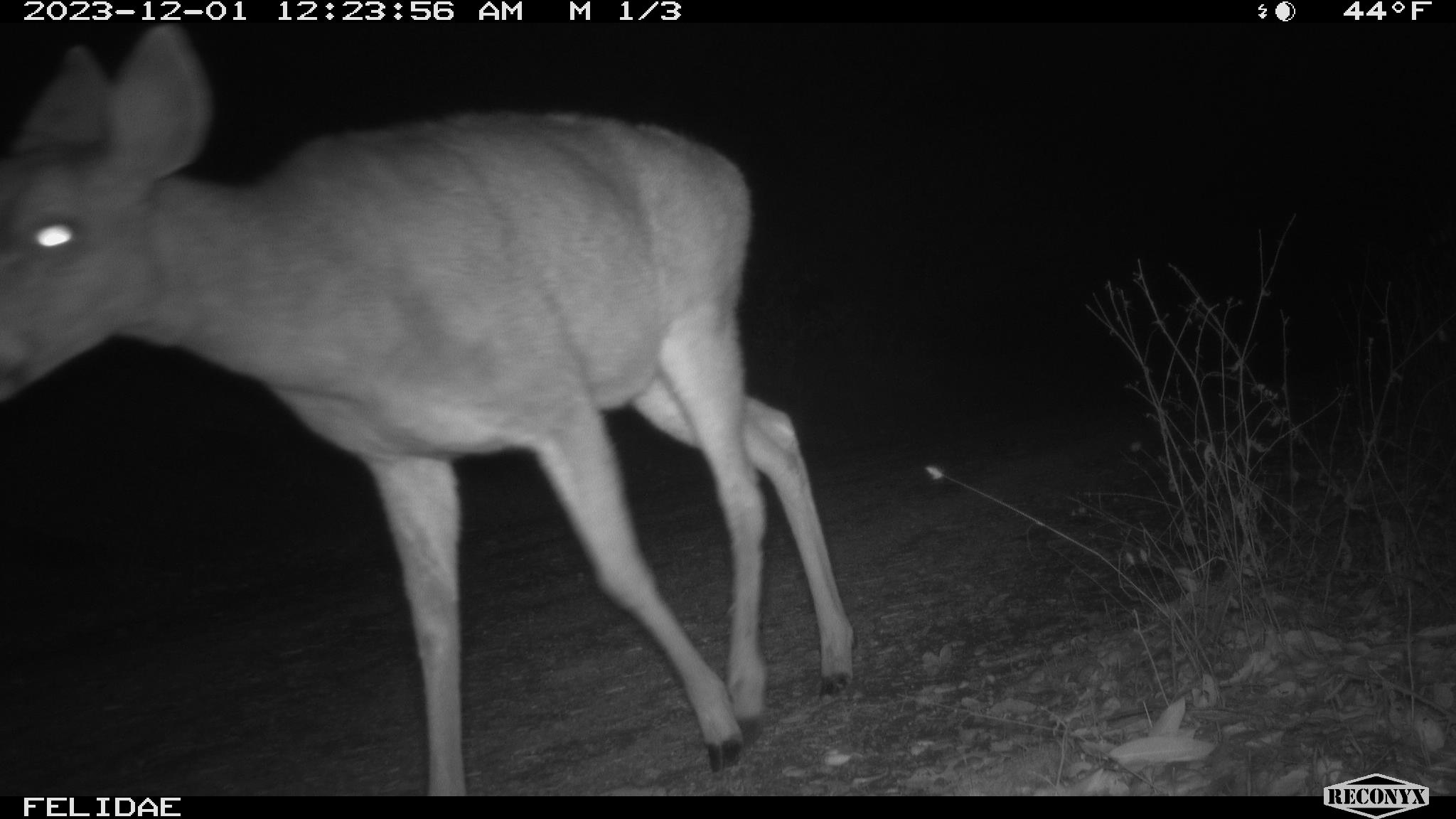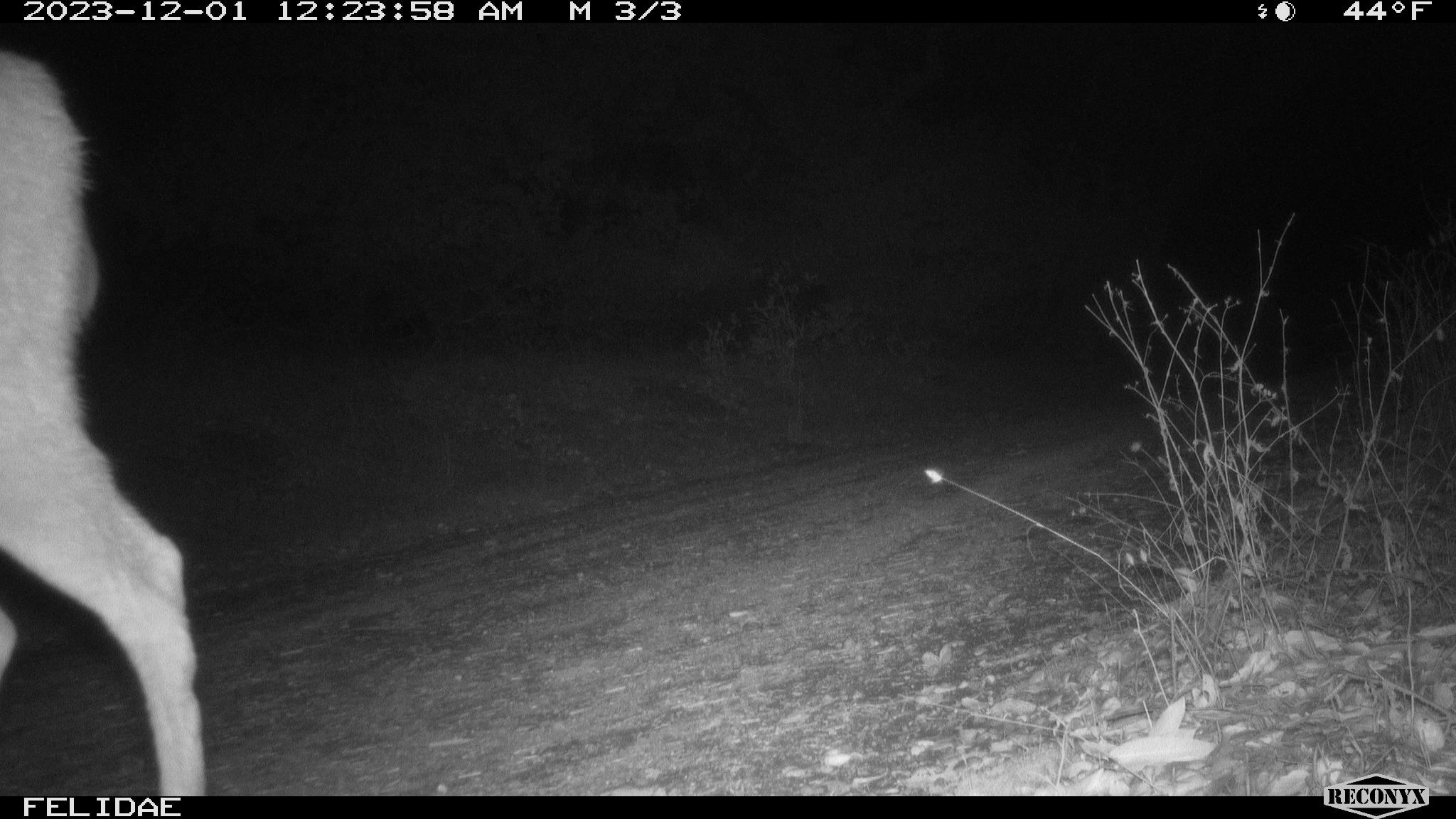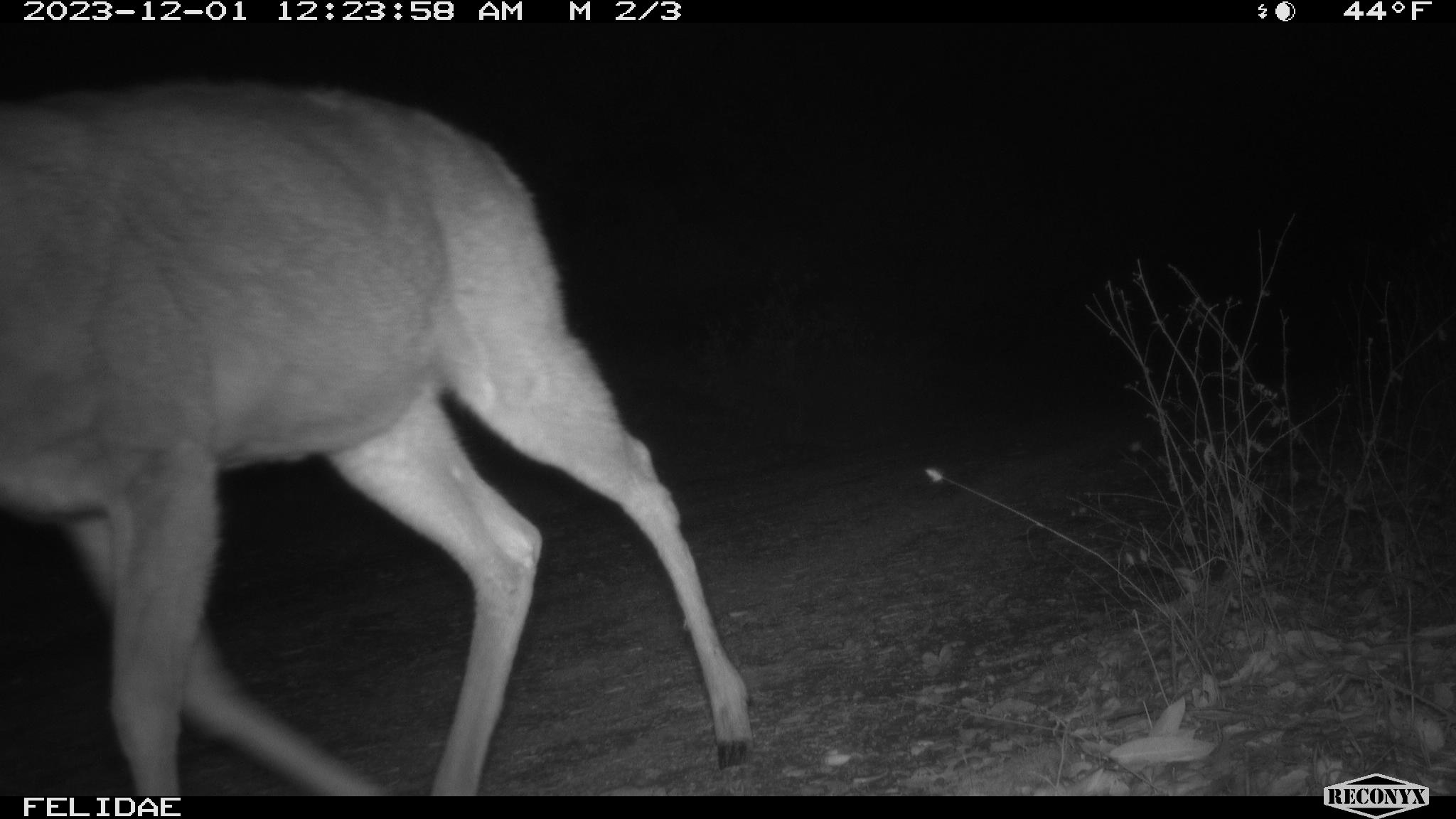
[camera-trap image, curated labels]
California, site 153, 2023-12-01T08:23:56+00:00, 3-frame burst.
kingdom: Animalia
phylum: Chordata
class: Mammalia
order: Artiodactyla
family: Cervidae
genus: Odocoileus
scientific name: Odocoileus hemionus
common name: mule deer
Mule deer (Odocoileus hemionus).